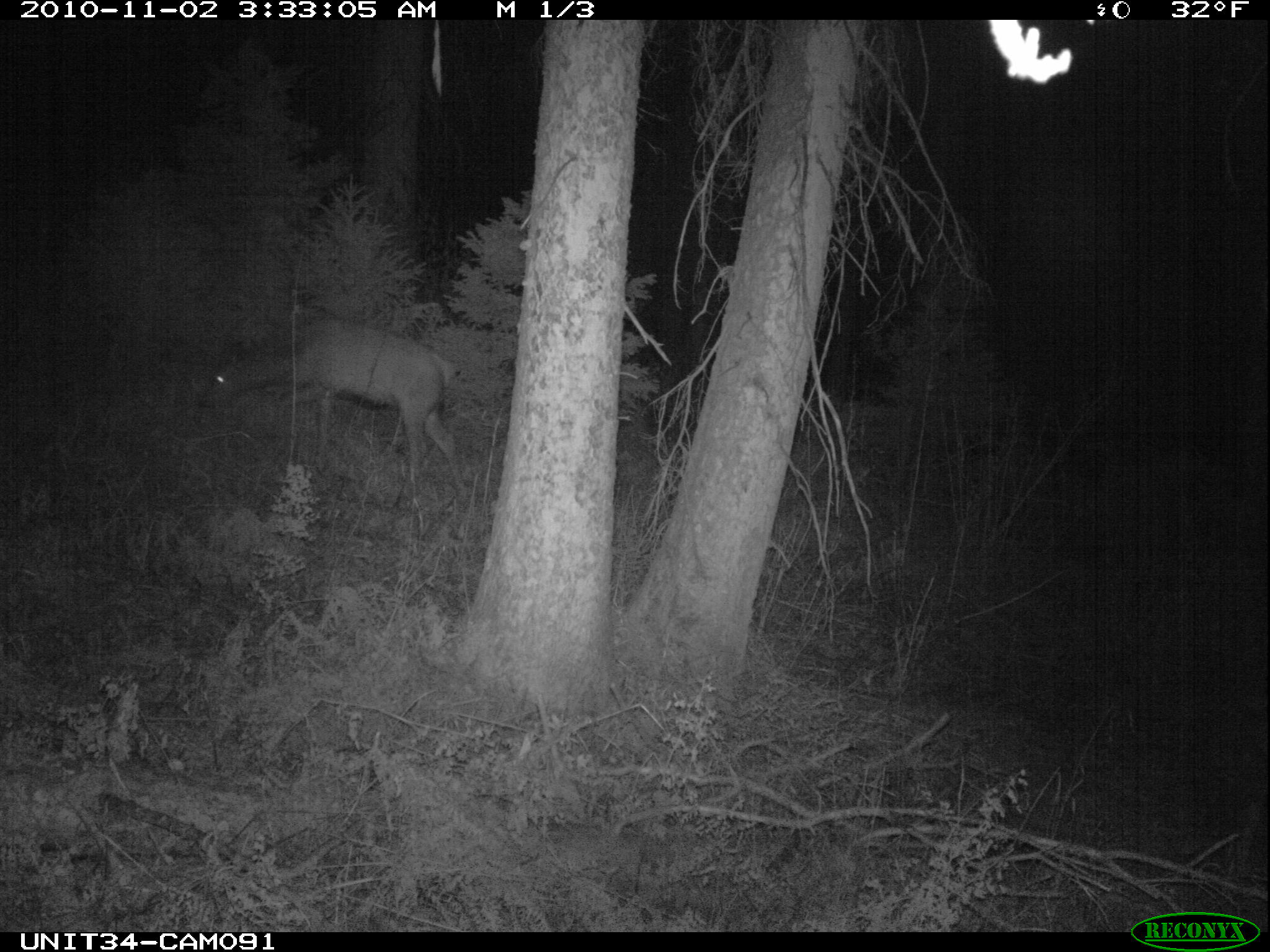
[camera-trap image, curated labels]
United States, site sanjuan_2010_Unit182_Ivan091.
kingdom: Animalia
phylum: Chordata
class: Mammalia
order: Artiodactyla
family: Cervidae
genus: Cervus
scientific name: Cervus elaphus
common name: red deer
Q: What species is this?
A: Cervus elaphus (red deer).